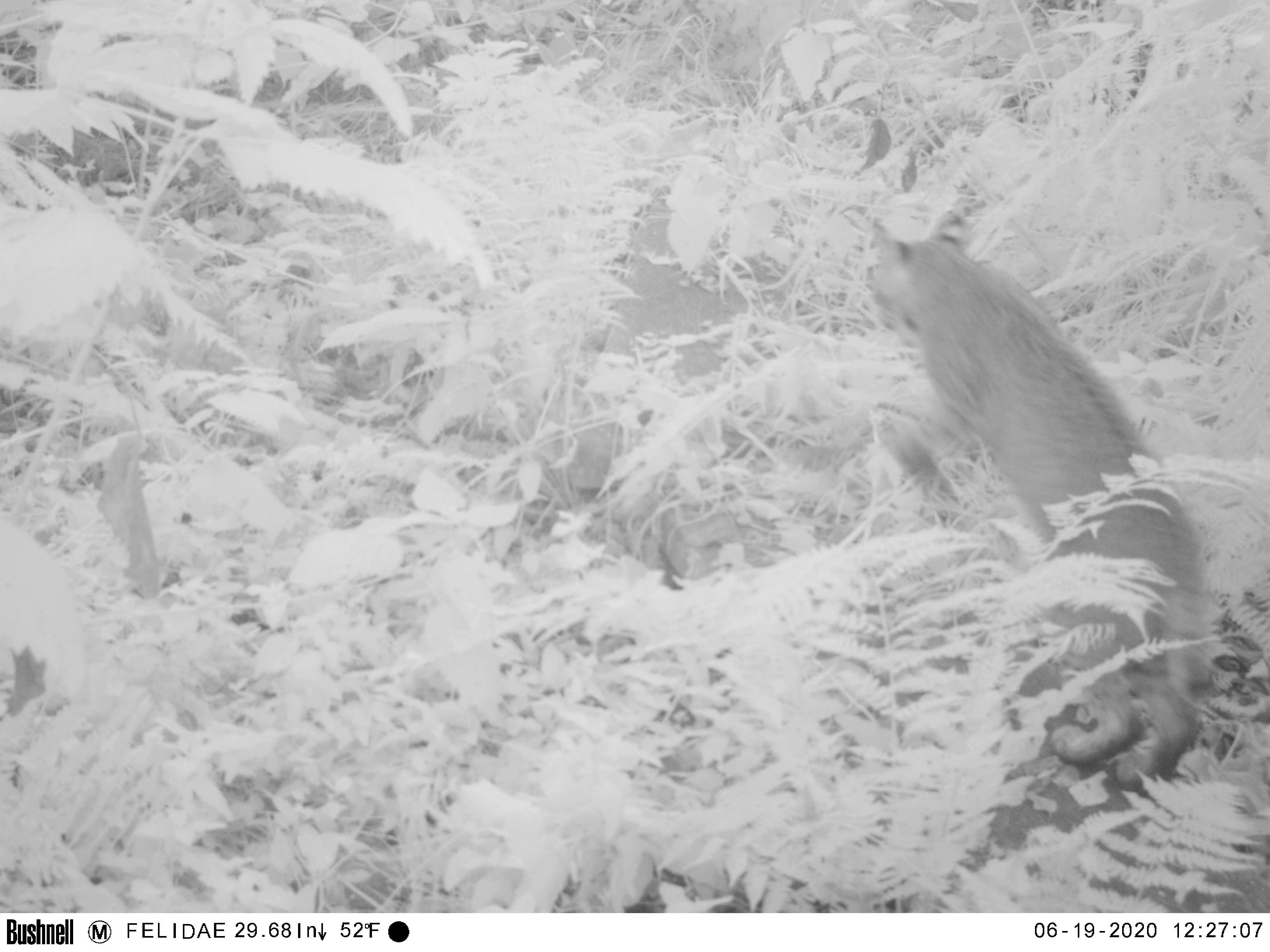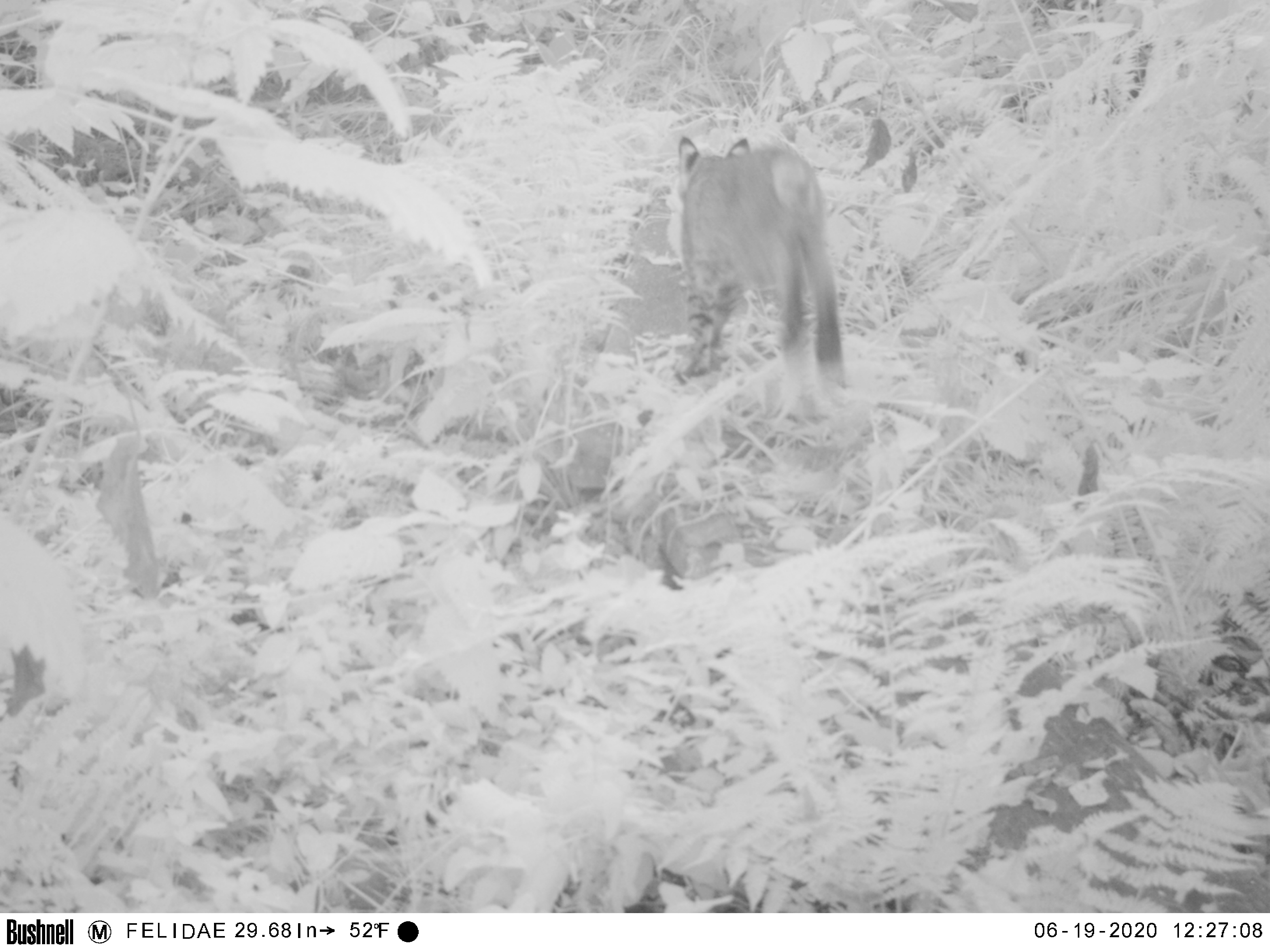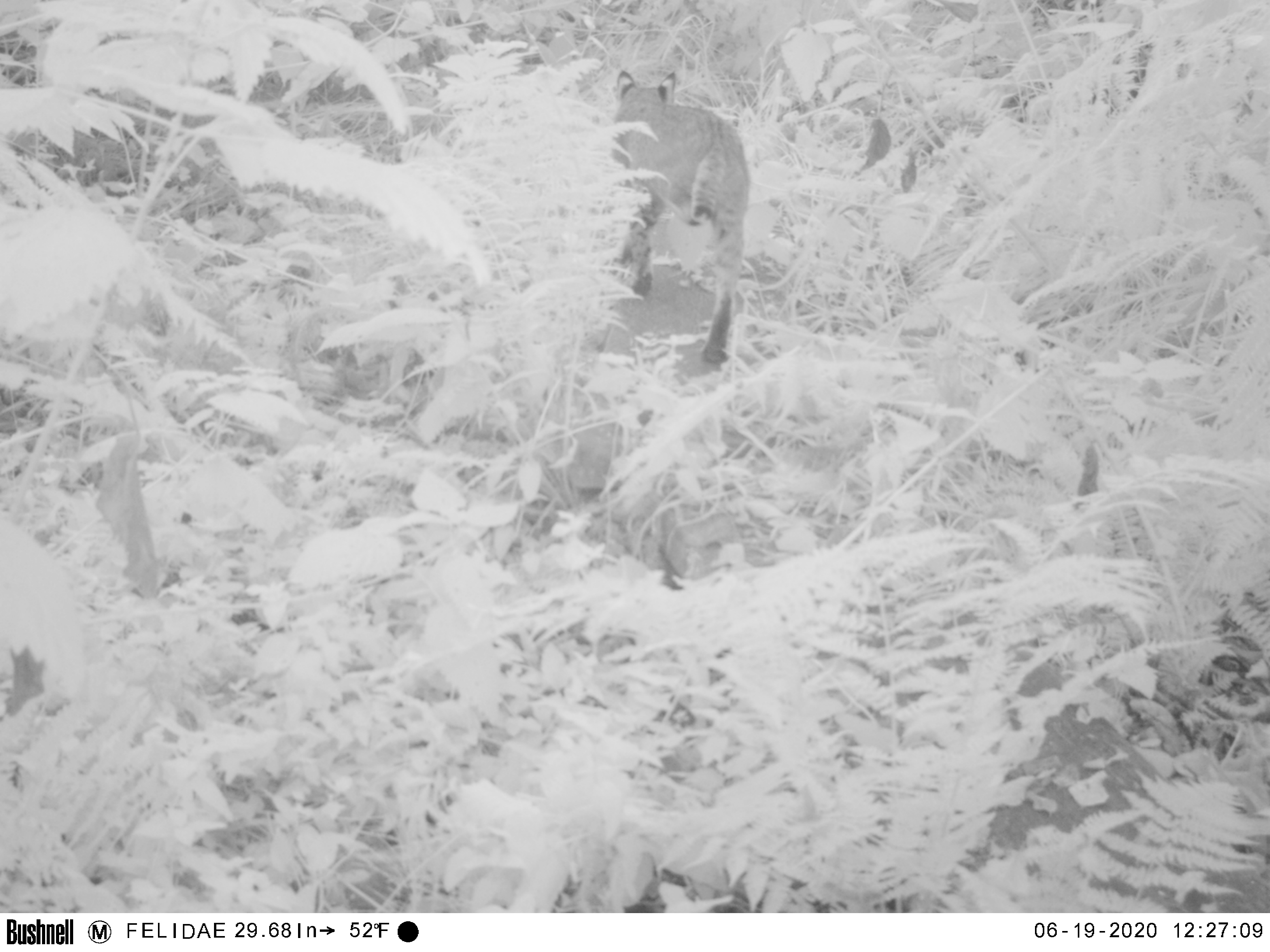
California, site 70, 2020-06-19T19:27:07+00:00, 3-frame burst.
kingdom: Animalia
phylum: Chordata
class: Mammalia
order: Carnivora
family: Felidae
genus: Lynx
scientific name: Lynx rufus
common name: bobcat